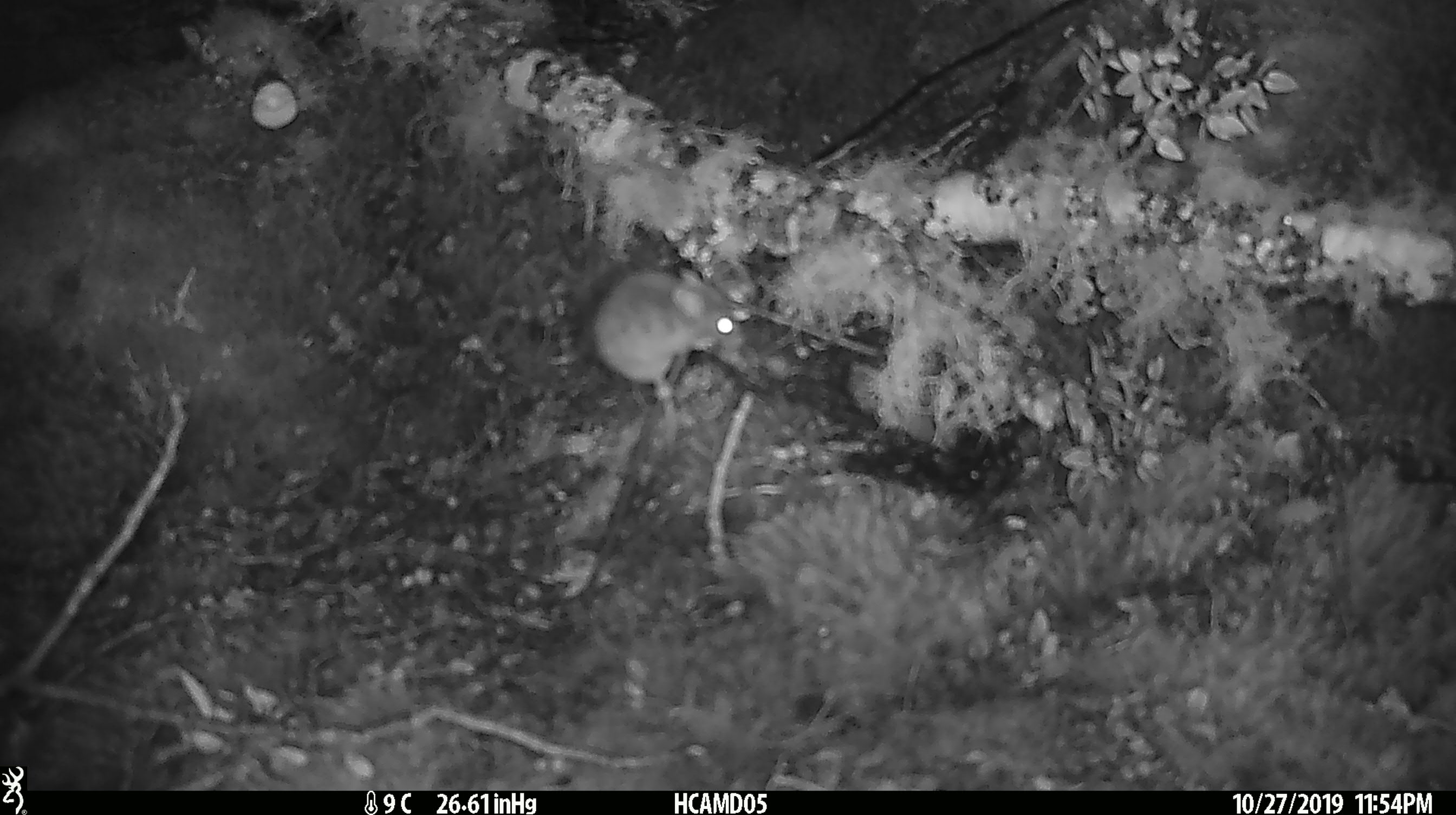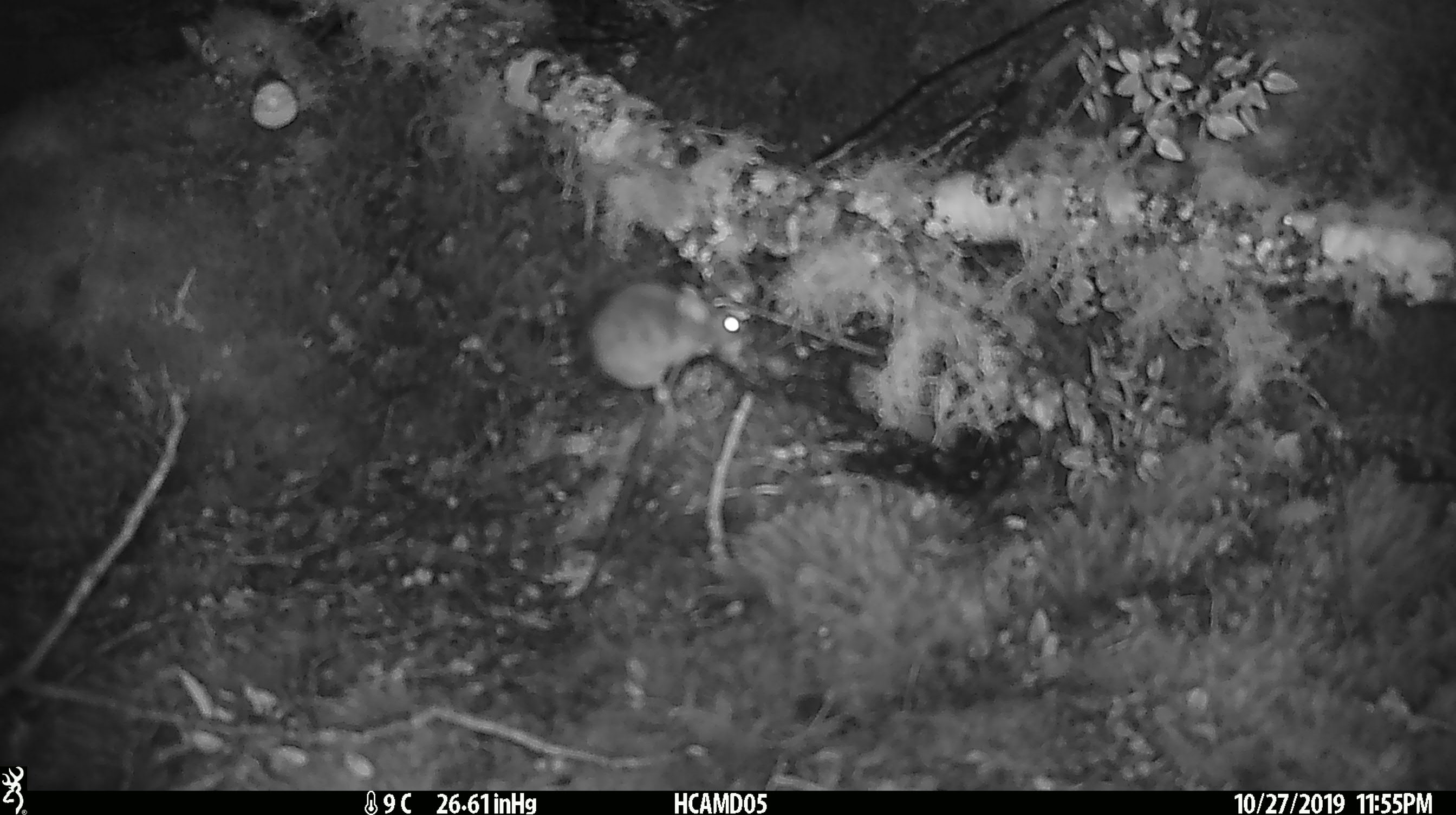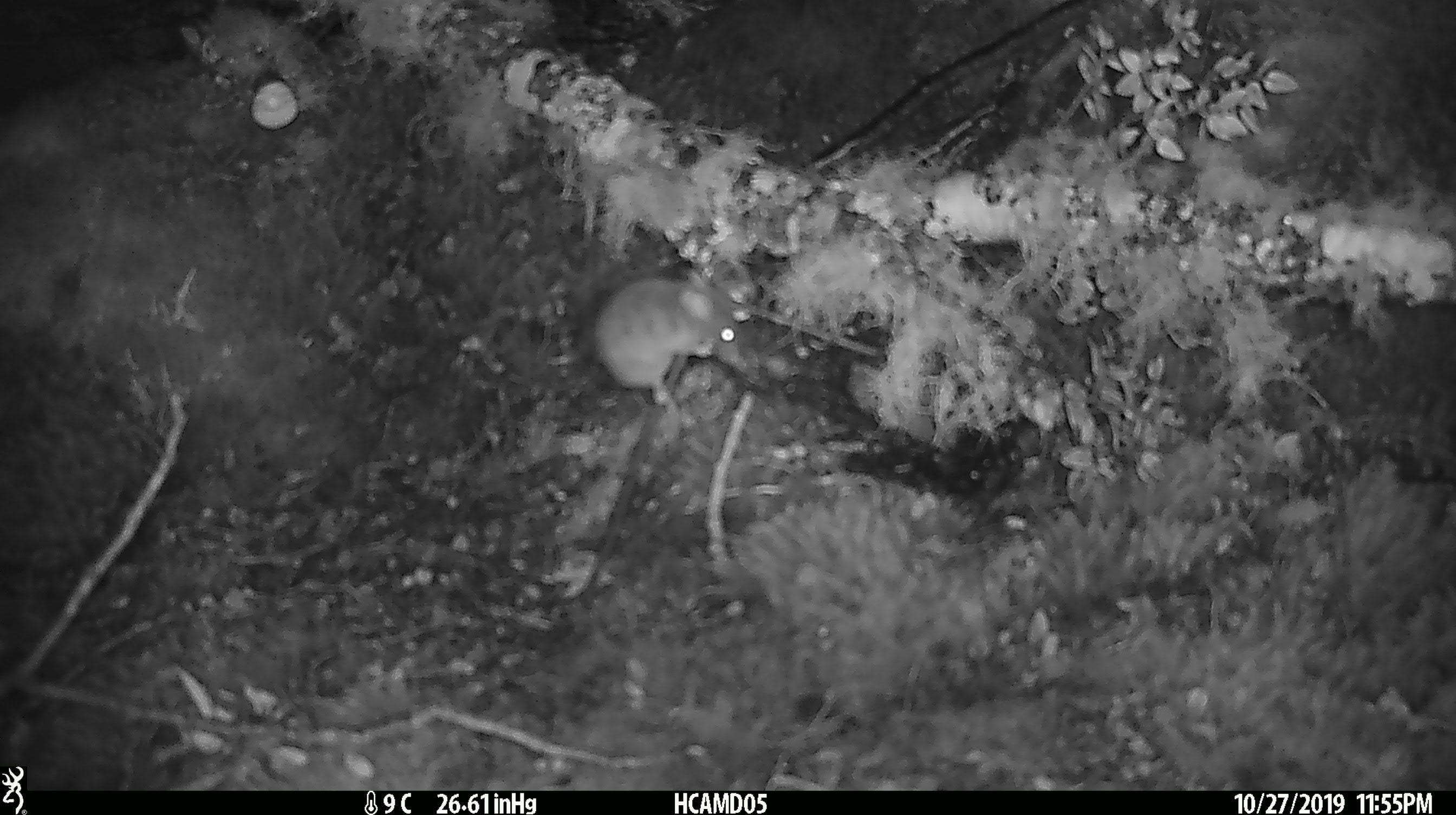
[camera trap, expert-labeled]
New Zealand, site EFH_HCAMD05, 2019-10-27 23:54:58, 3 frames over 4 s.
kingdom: Animalia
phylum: Chordata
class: Mammalia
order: Rodentia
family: Muridae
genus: Mus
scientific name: Mus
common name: mouse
Mouse (Mus).